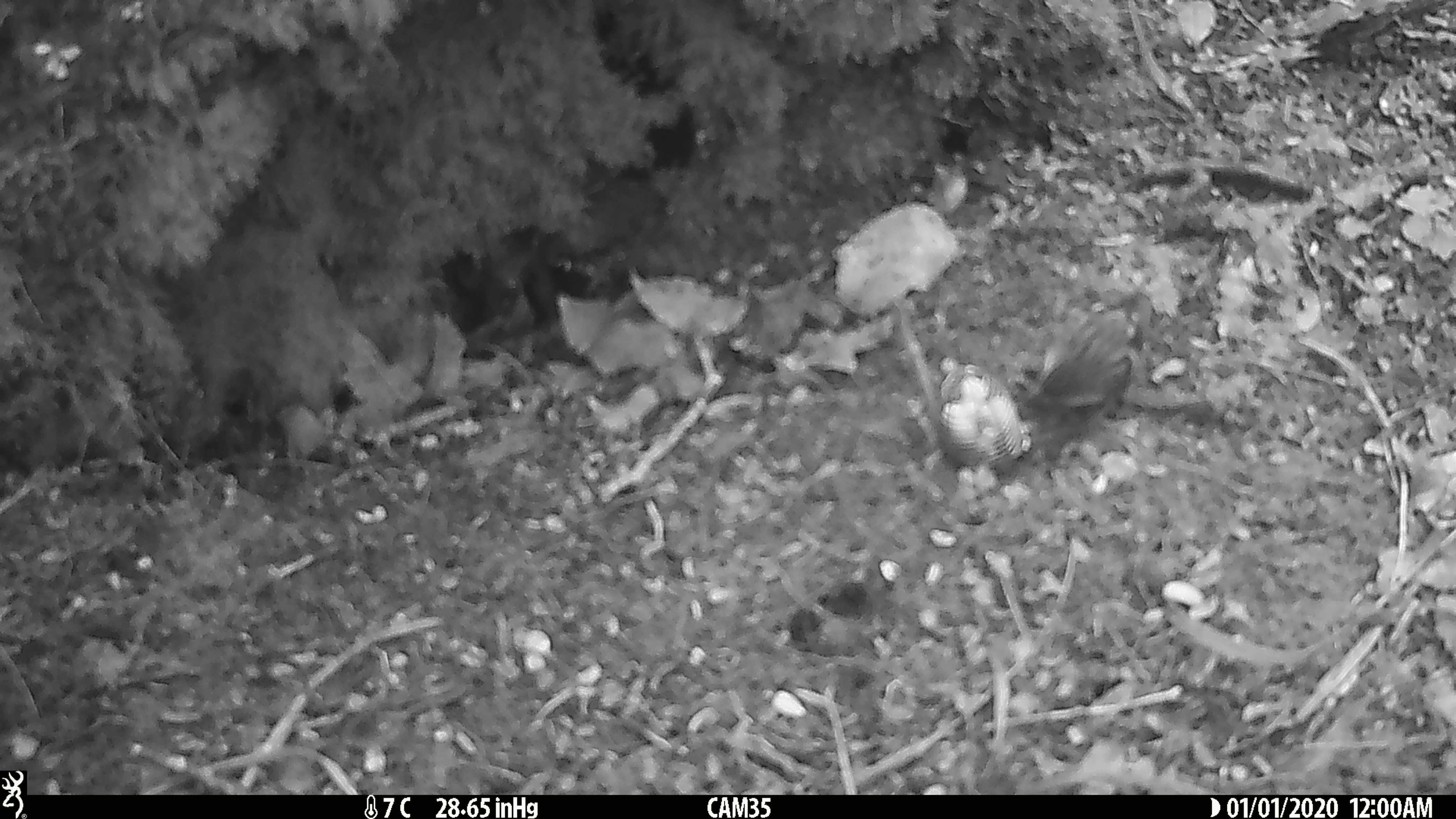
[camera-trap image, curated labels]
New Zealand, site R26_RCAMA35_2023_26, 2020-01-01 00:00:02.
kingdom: Animalia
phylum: Chordata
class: Aves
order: Passeriformes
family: Acanthisittidae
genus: Acanthisitta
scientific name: Acanthisitta chloris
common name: rifleman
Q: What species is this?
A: Rifleman (Acanthisitta chloris).